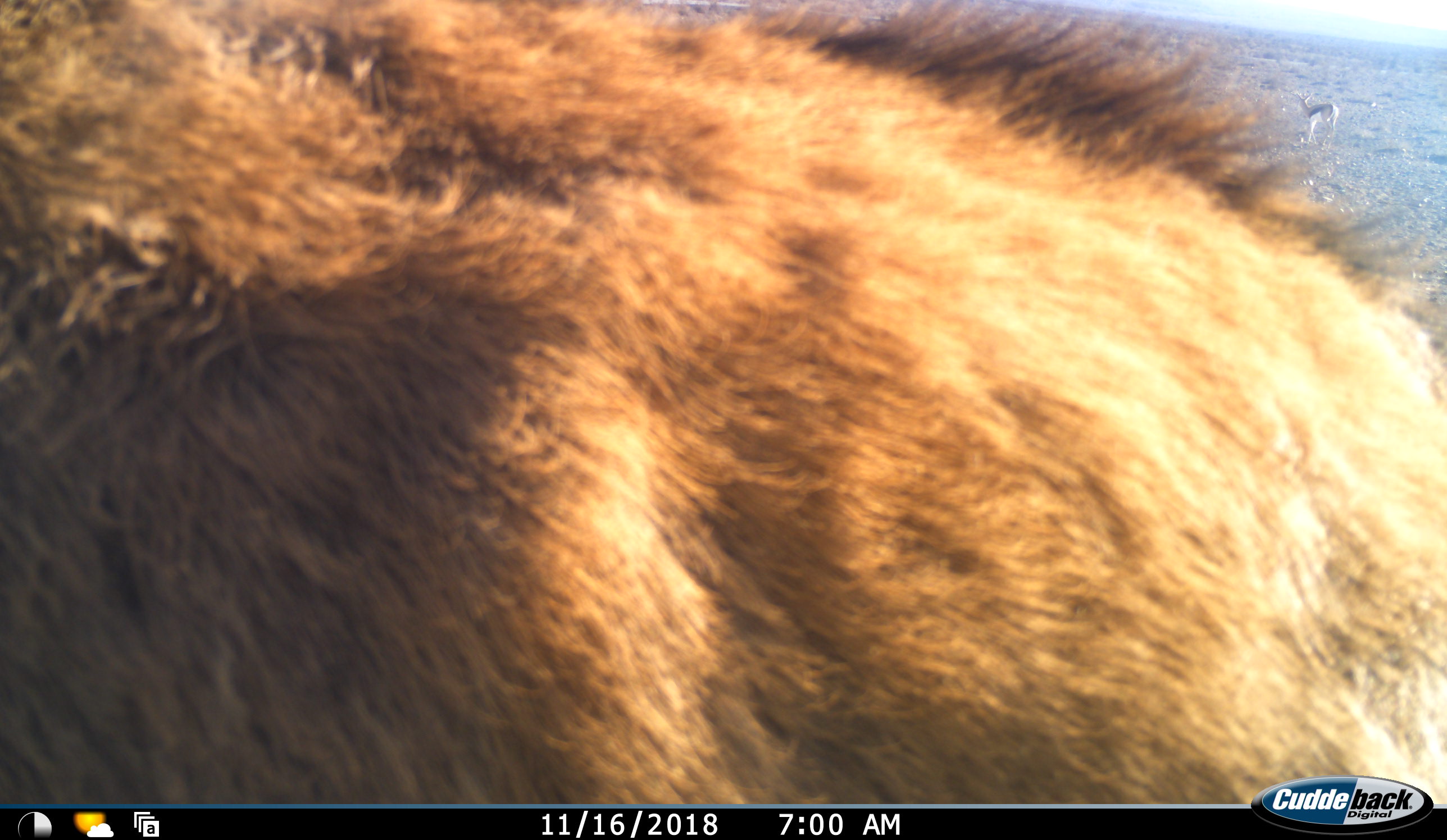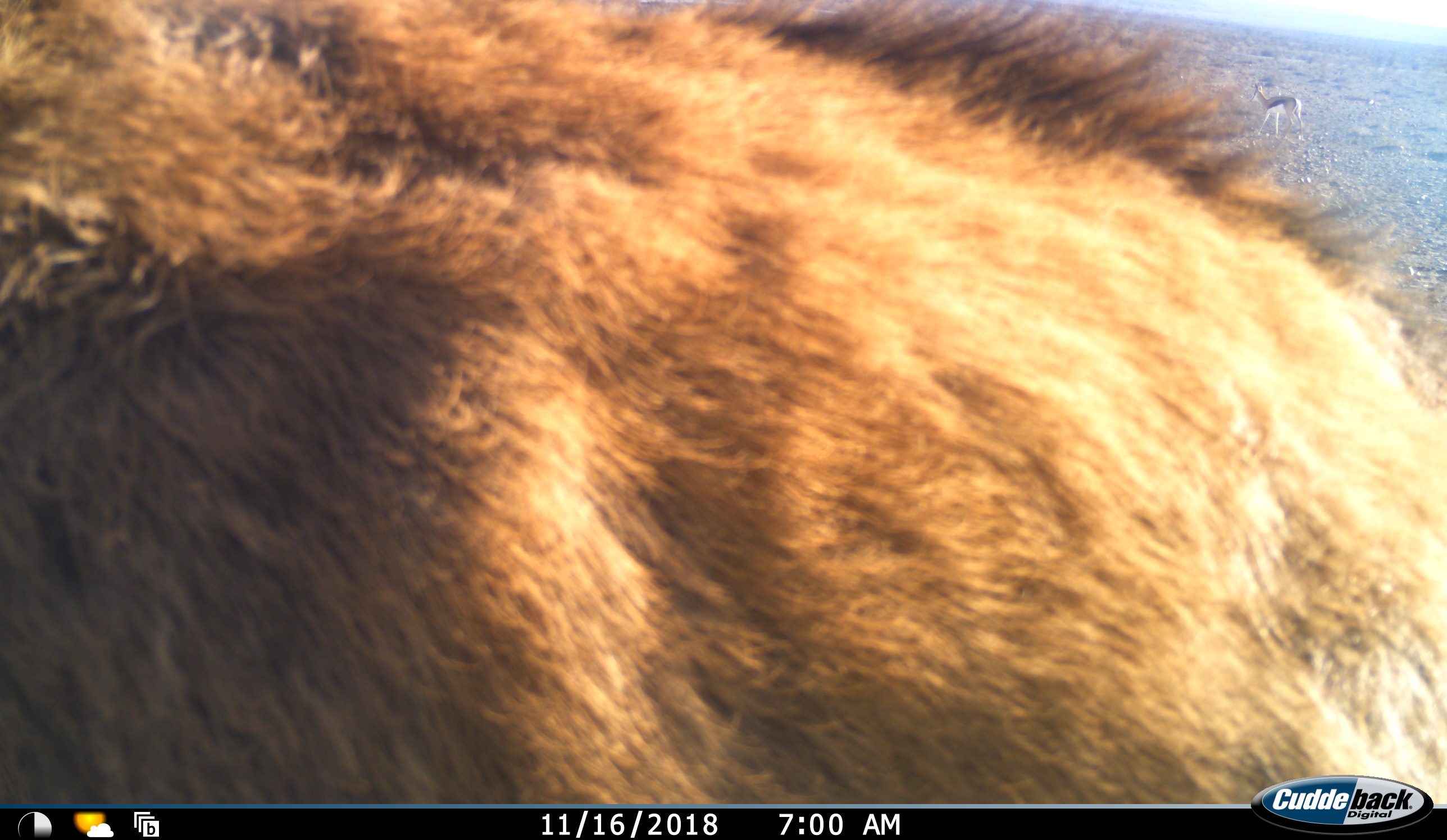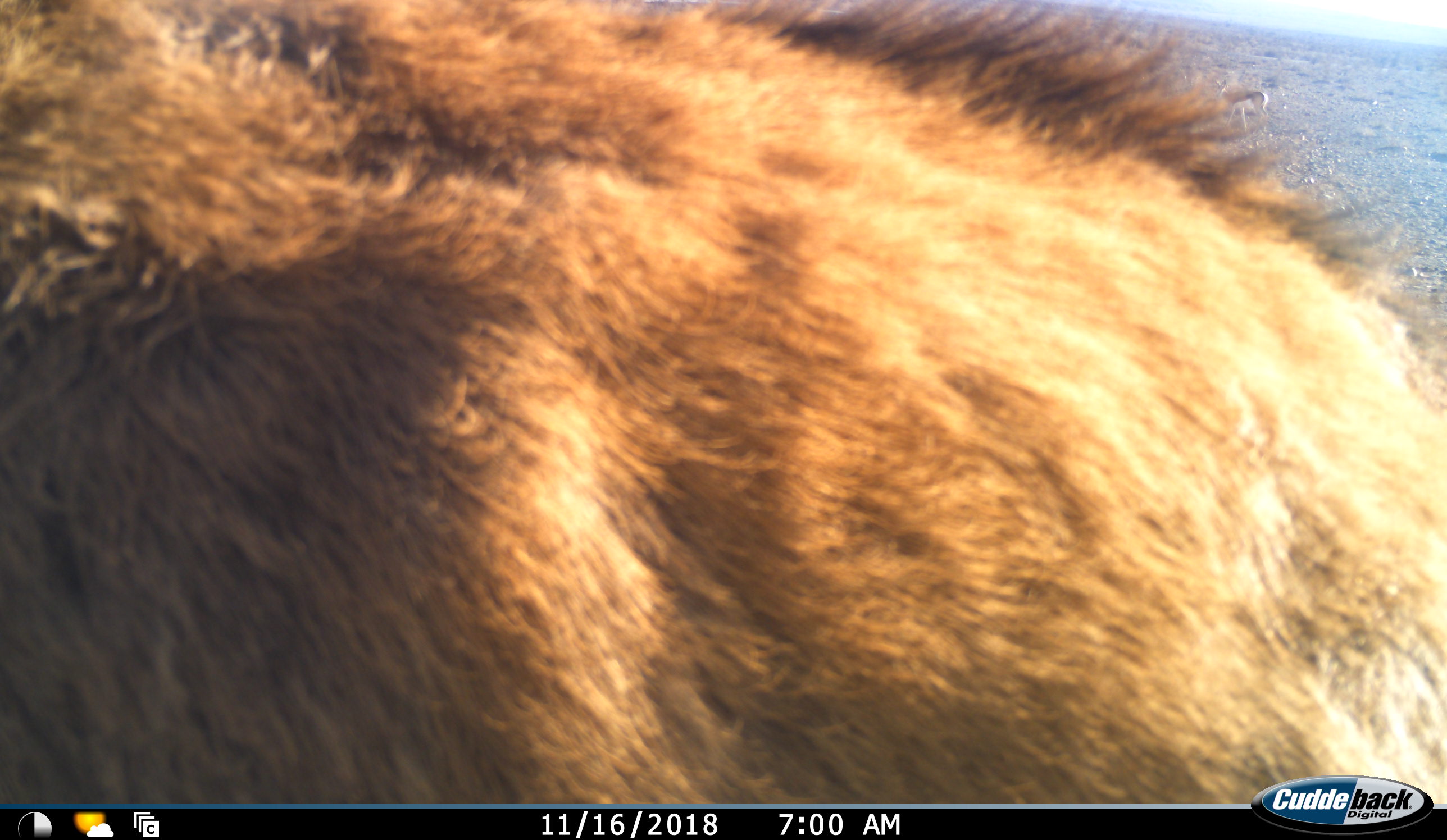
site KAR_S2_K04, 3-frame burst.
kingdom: Animalia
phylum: Chordata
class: Mammalia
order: Artiodactyla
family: Bovidae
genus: Antidorcas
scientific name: Antidorcas marsupialis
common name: springbok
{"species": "springbok (Antidorcas marsupialis)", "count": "1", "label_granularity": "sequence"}